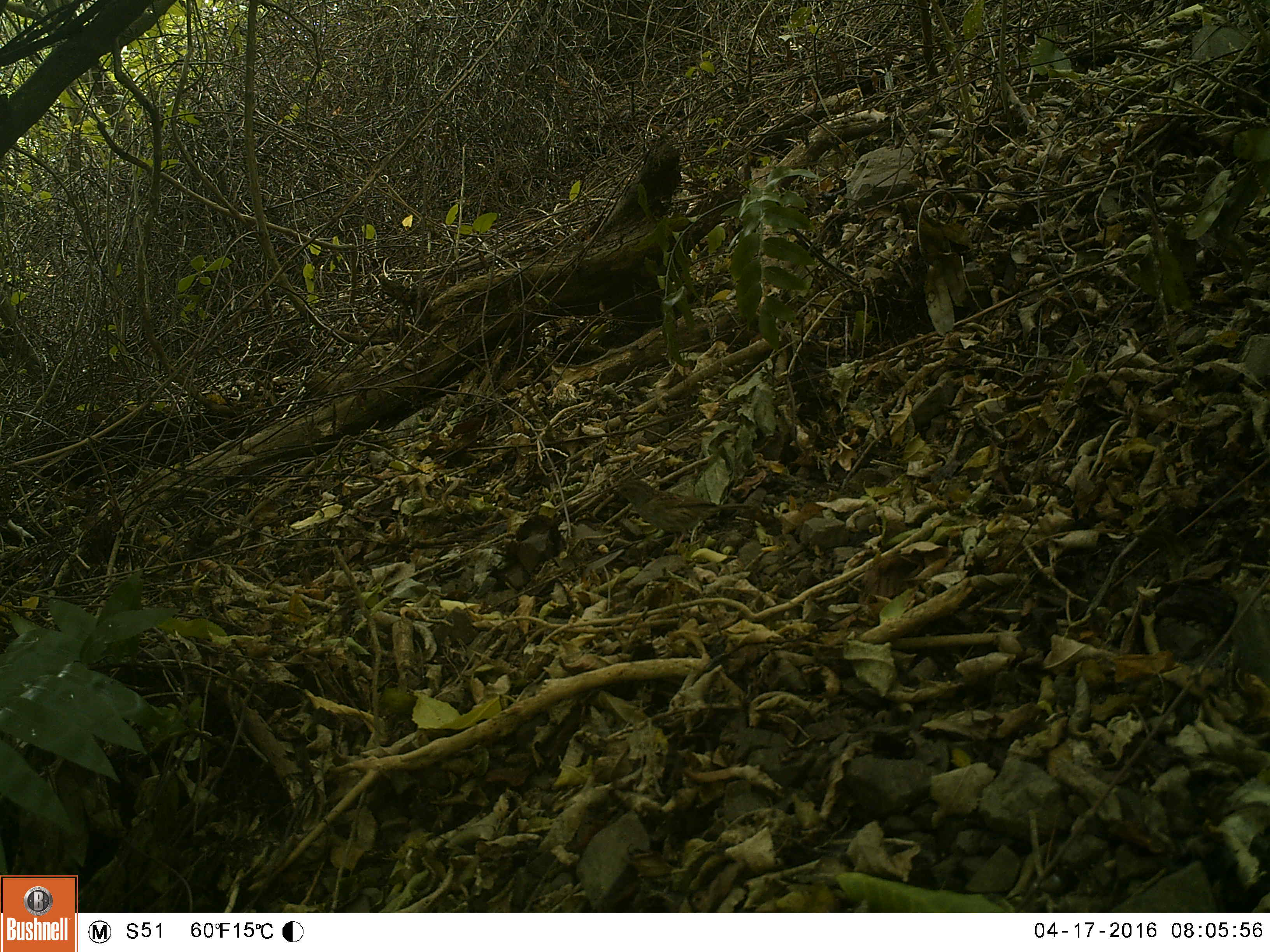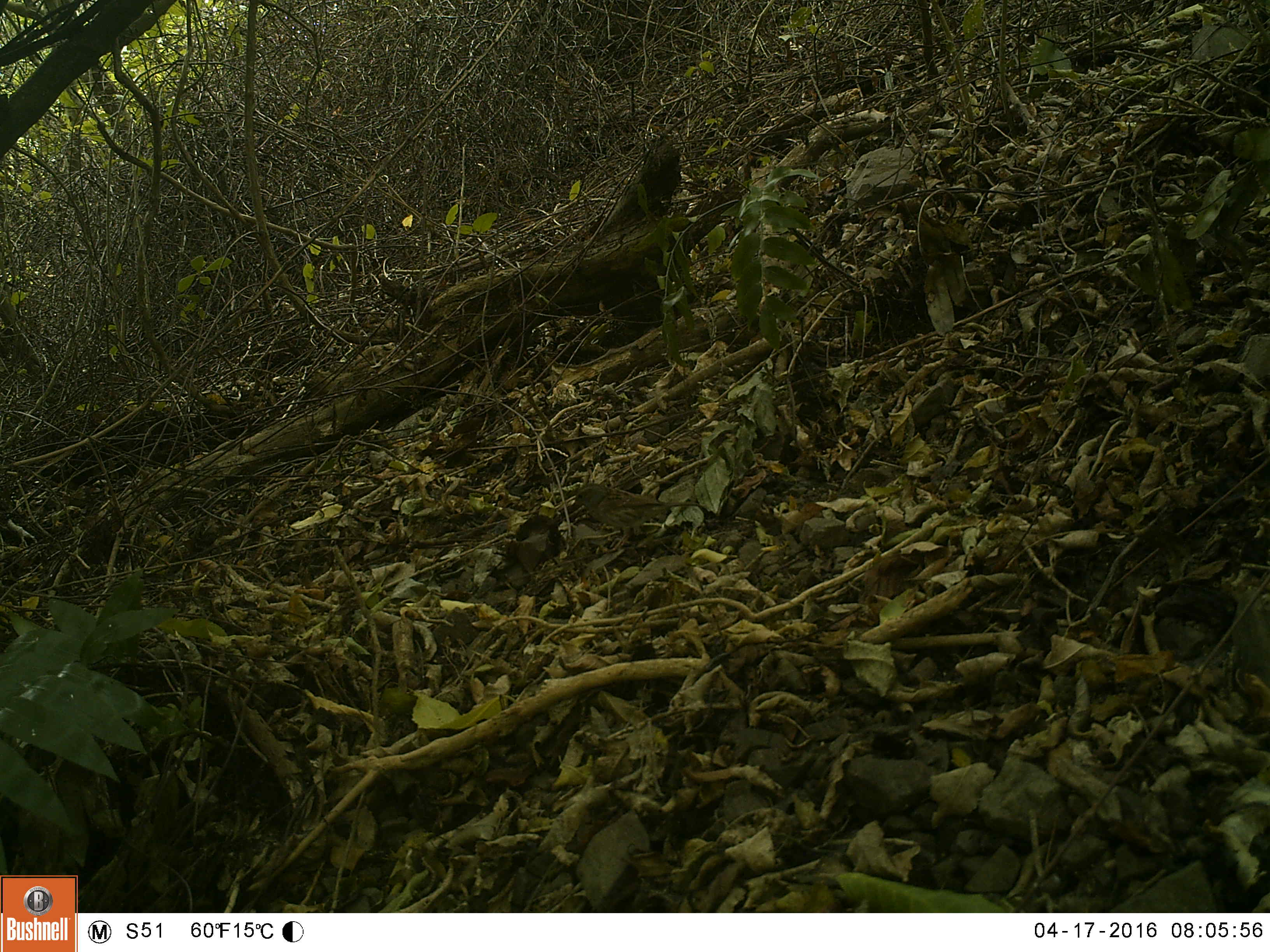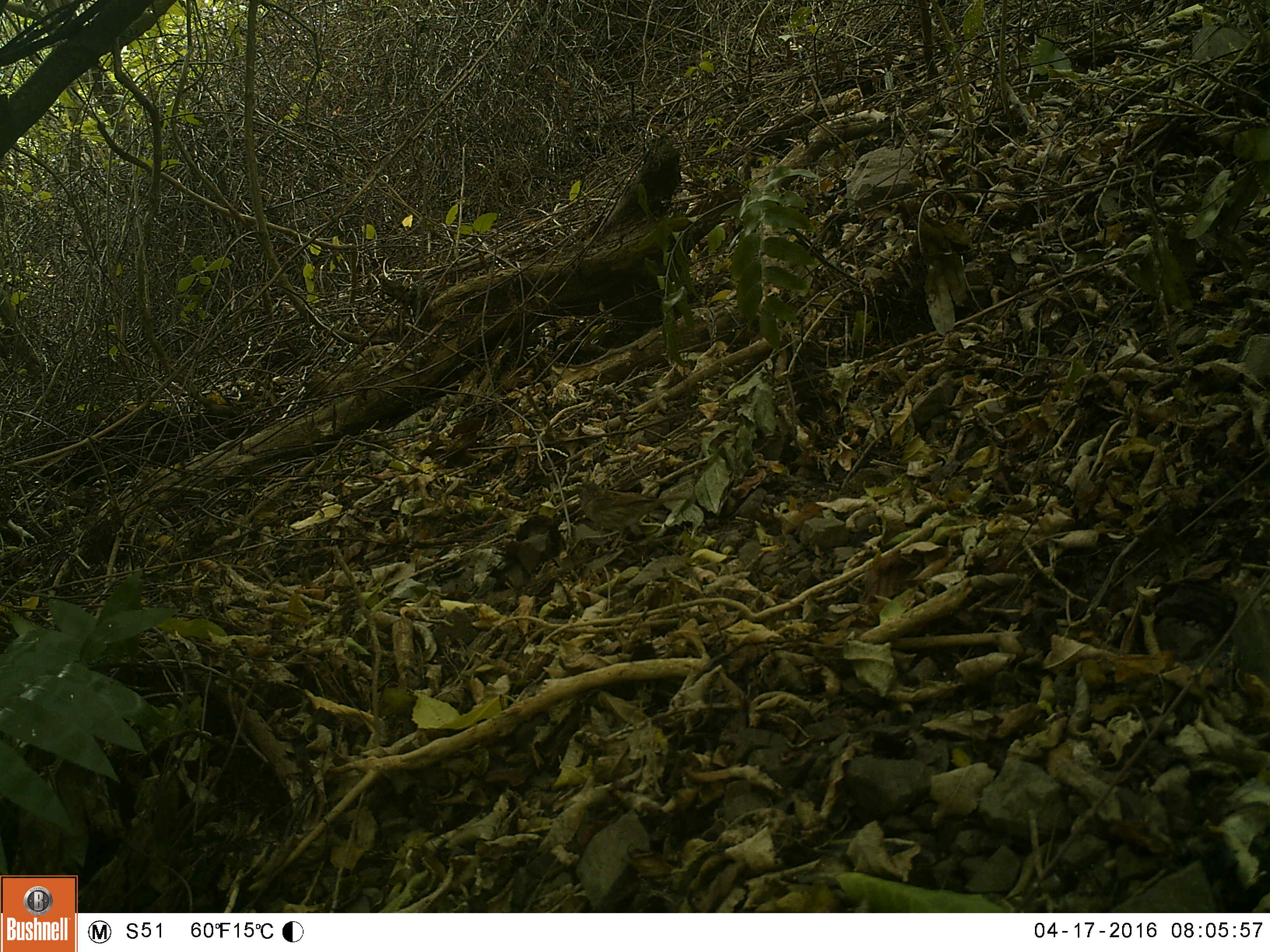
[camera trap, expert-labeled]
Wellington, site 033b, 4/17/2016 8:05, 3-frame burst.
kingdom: Animalia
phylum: Chordata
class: Aves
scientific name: Aves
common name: bird